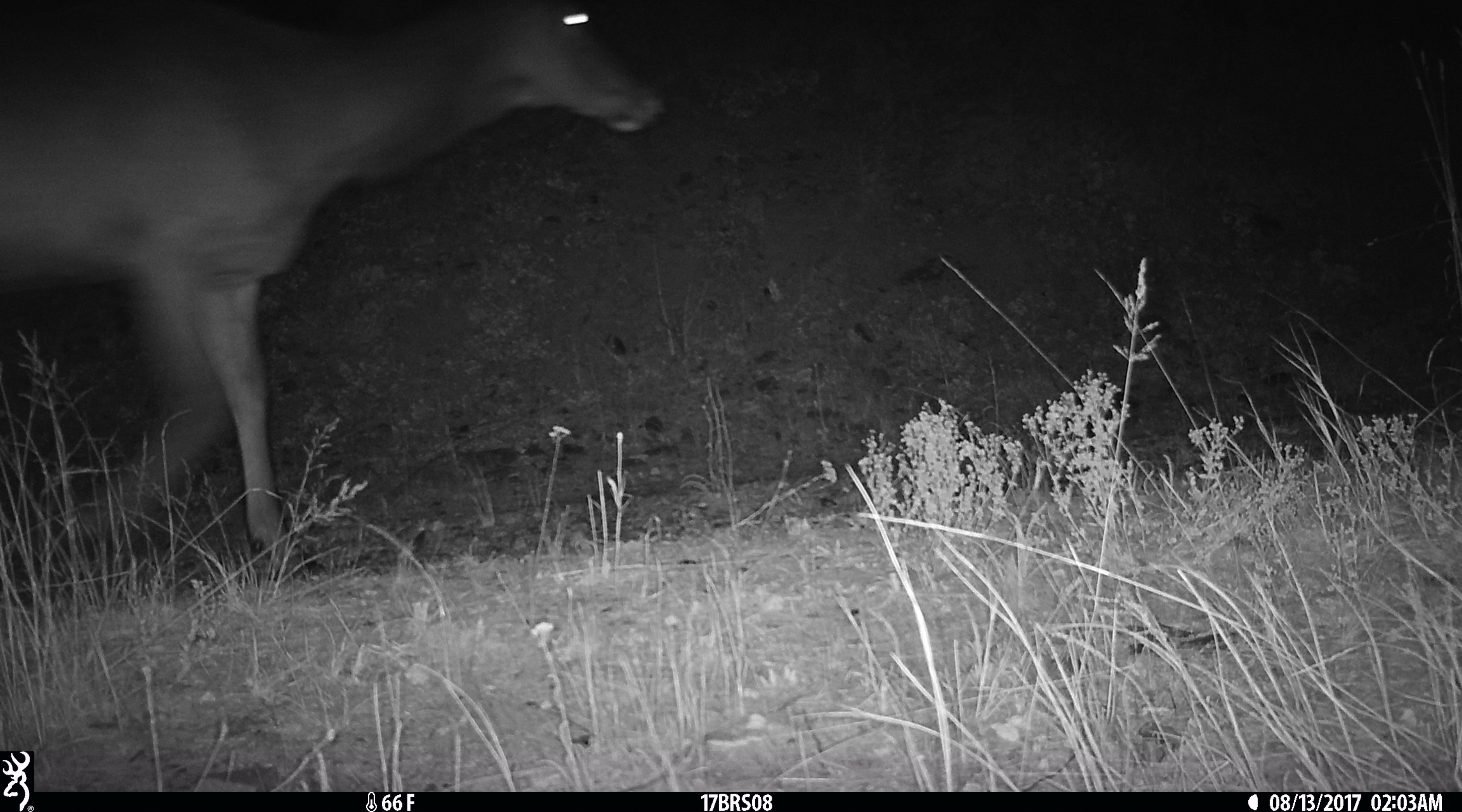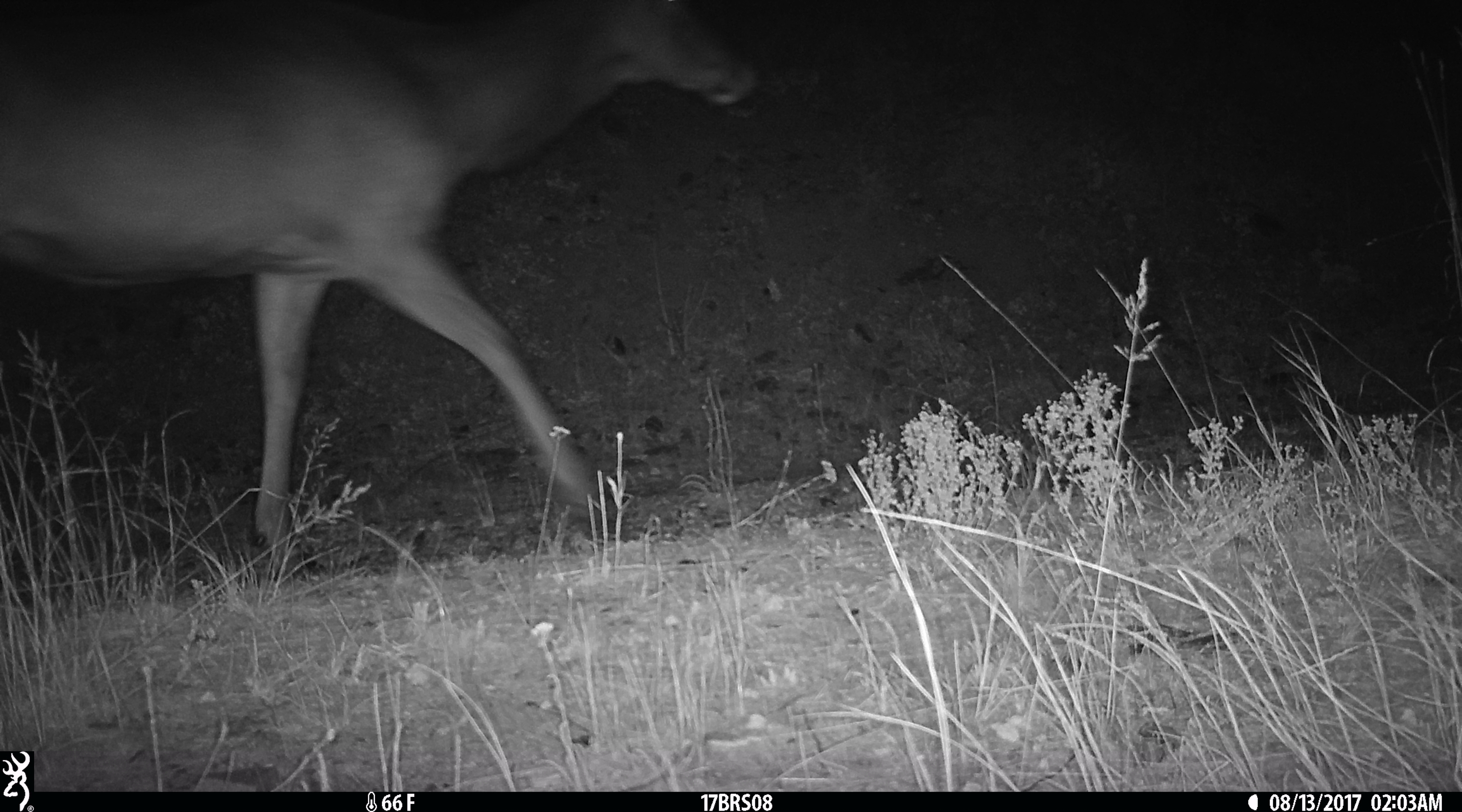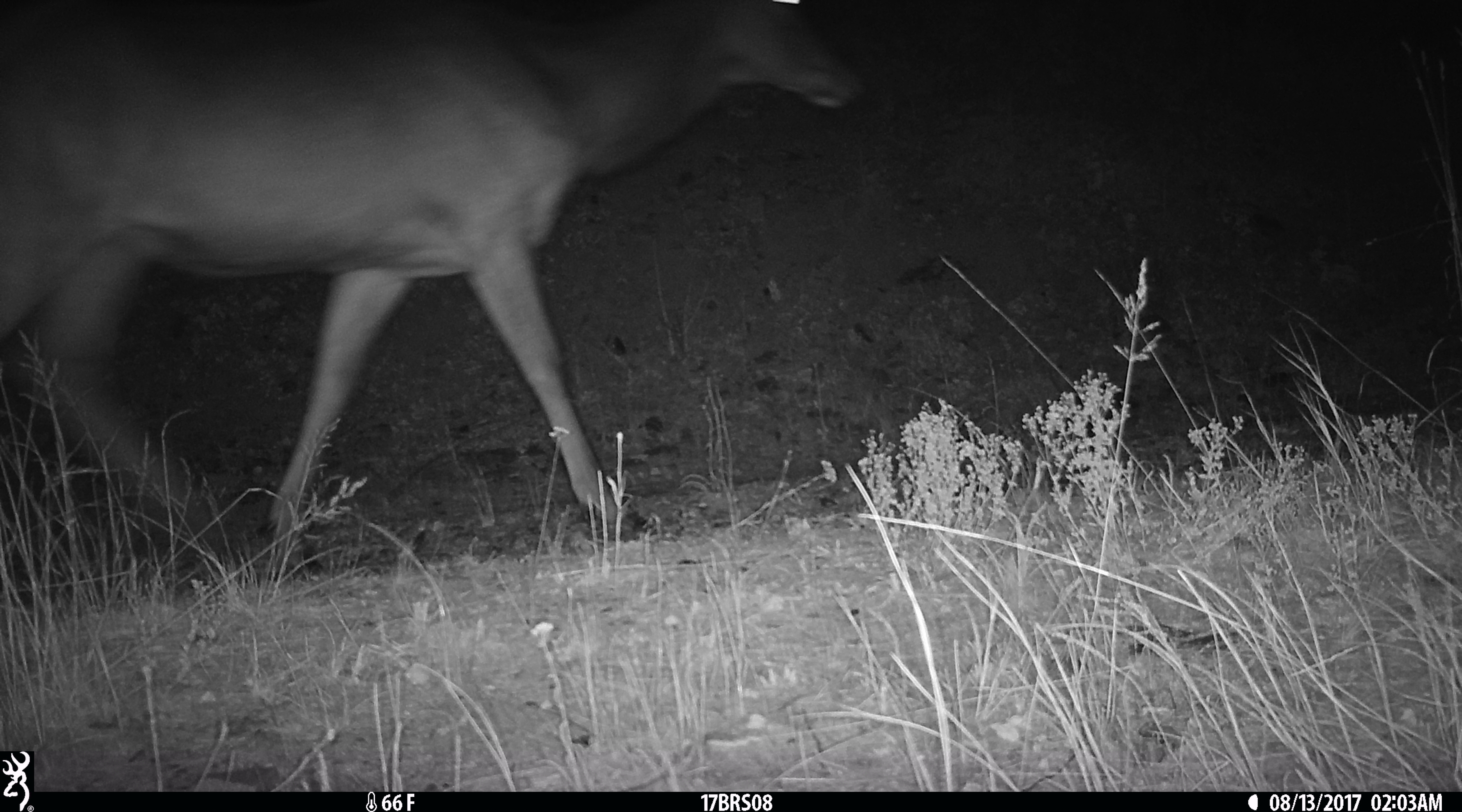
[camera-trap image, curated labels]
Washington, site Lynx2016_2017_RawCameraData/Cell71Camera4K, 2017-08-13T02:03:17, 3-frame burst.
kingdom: Animalia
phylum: Chordata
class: Mammalia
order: Artiodactyla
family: Cervidae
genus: Cervus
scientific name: Cervus canadensis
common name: elk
Cervus canadensis (elk). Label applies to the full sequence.